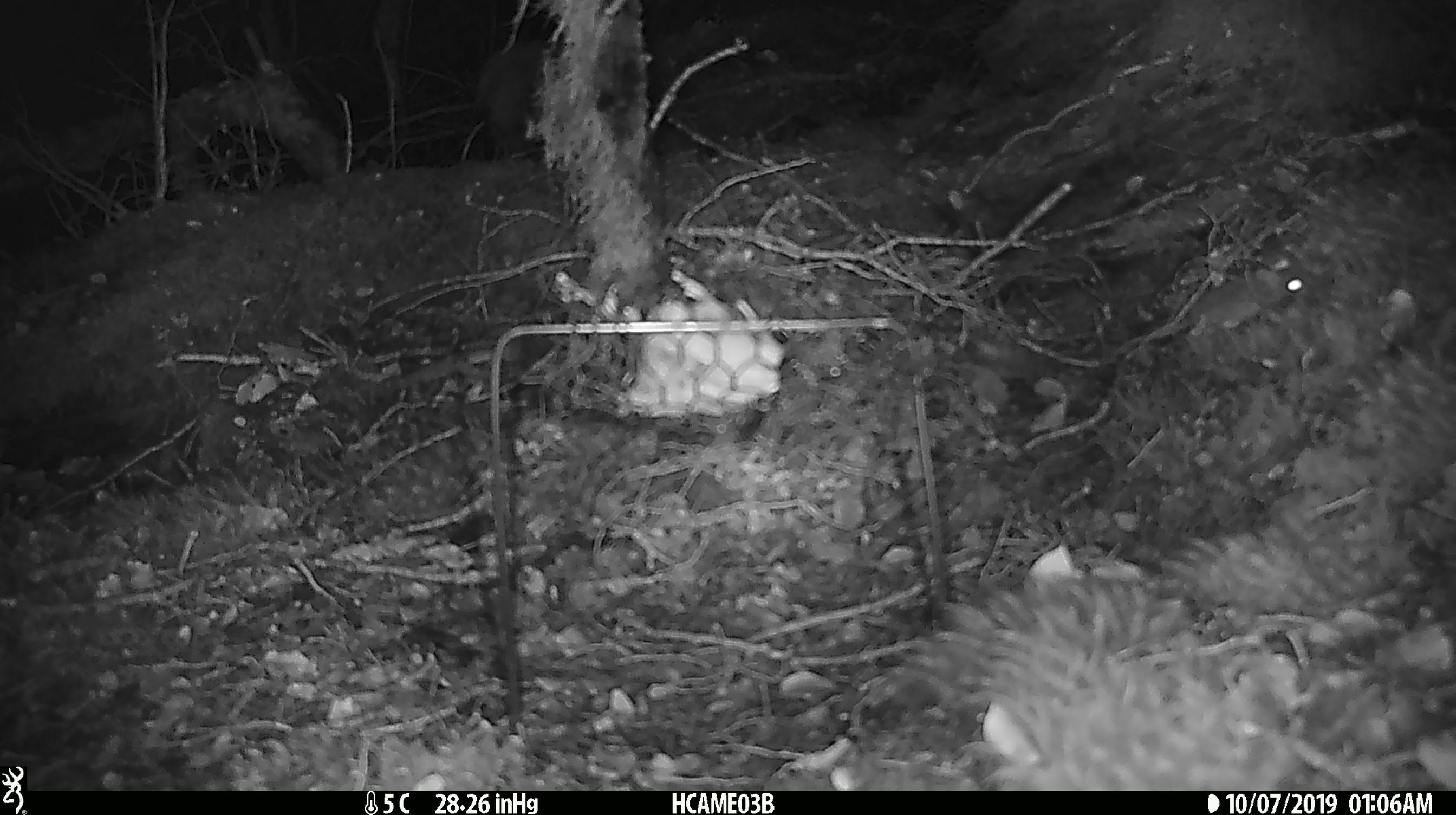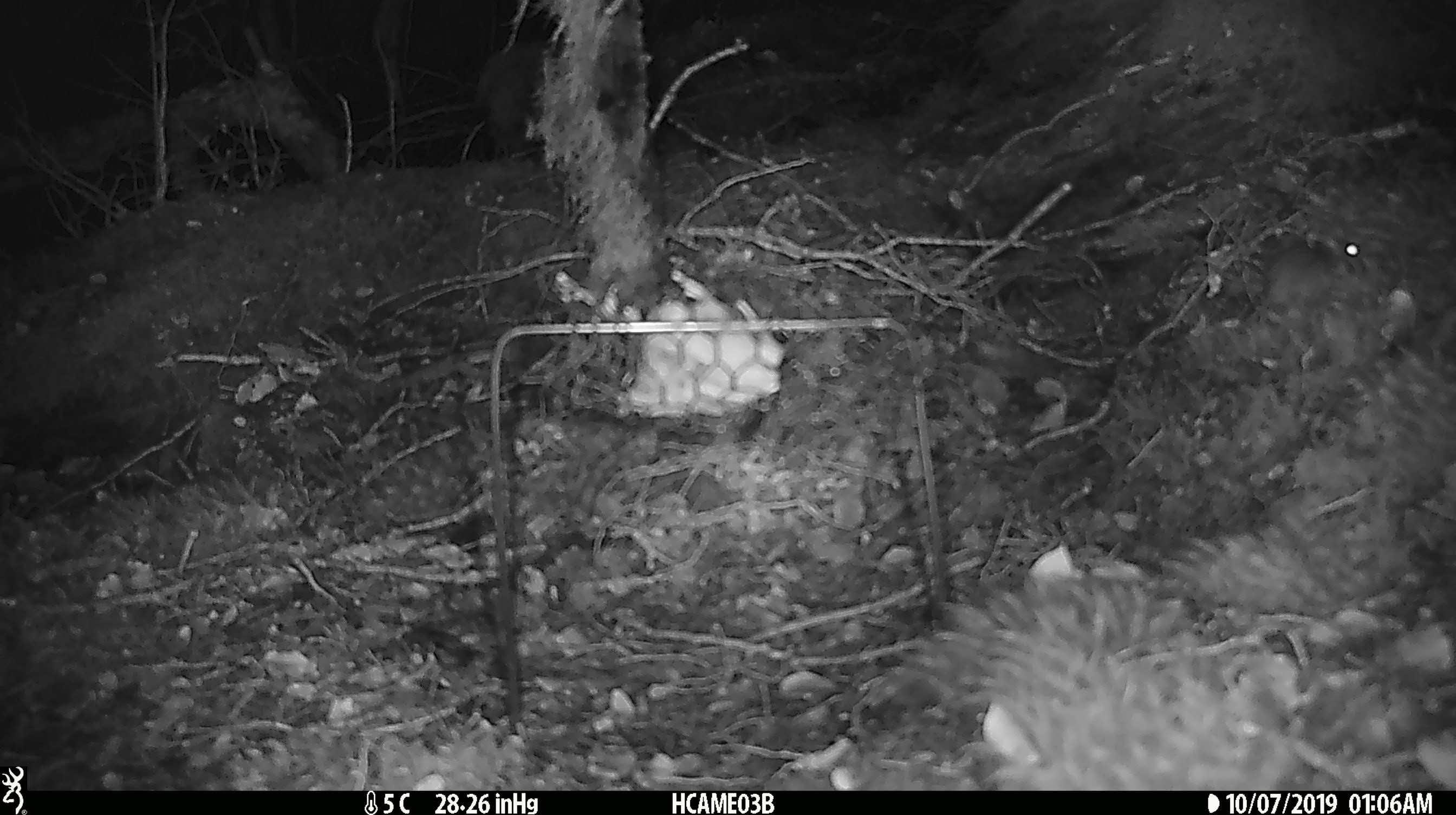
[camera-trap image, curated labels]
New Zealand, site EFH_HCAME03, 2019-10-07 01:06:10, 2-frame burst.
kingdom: Animalia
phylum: Chordata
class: Mammalia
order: Rodentia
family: Muridae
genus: Mus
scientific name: Mus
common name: mouse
Mouse (Mus).